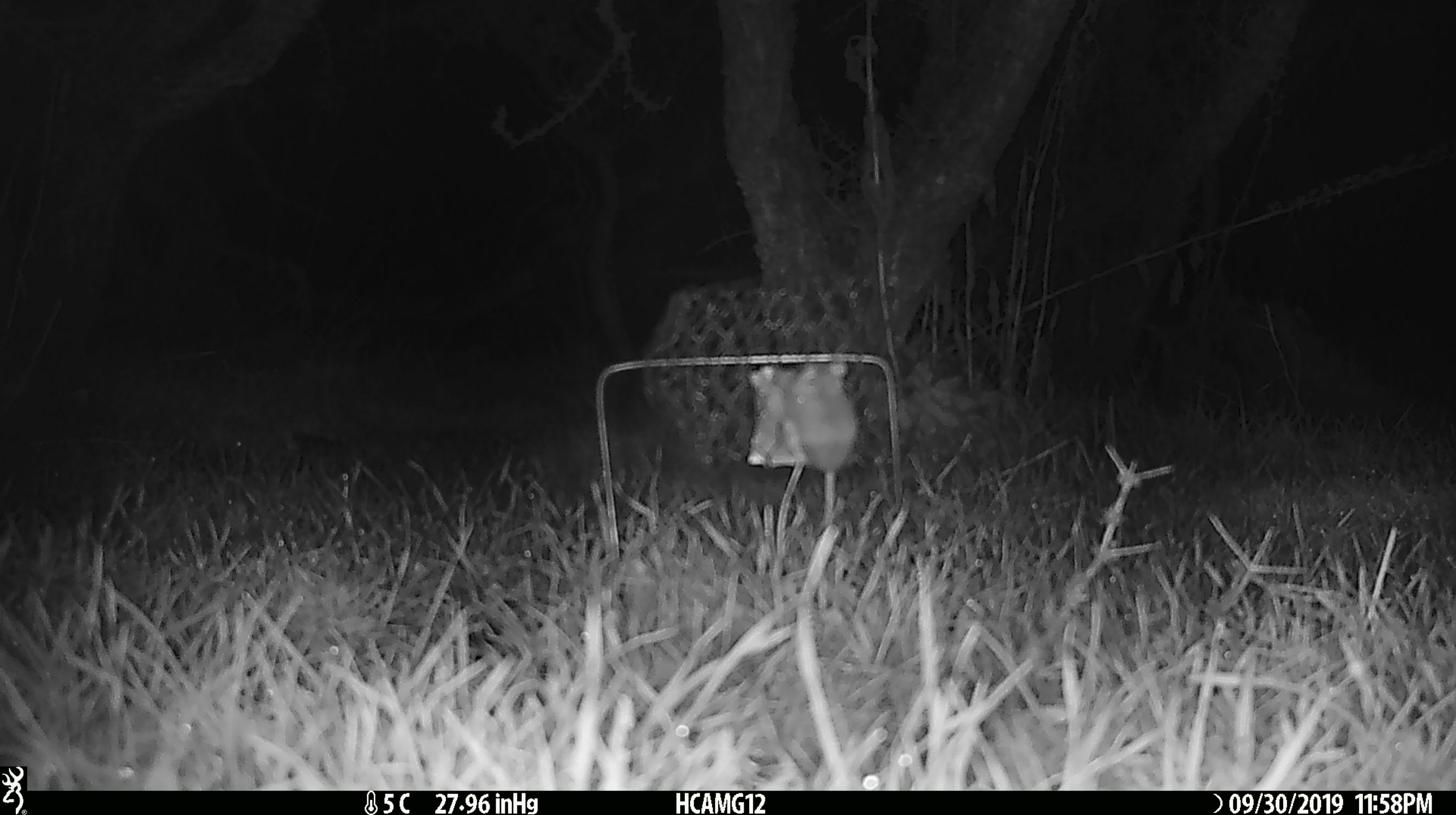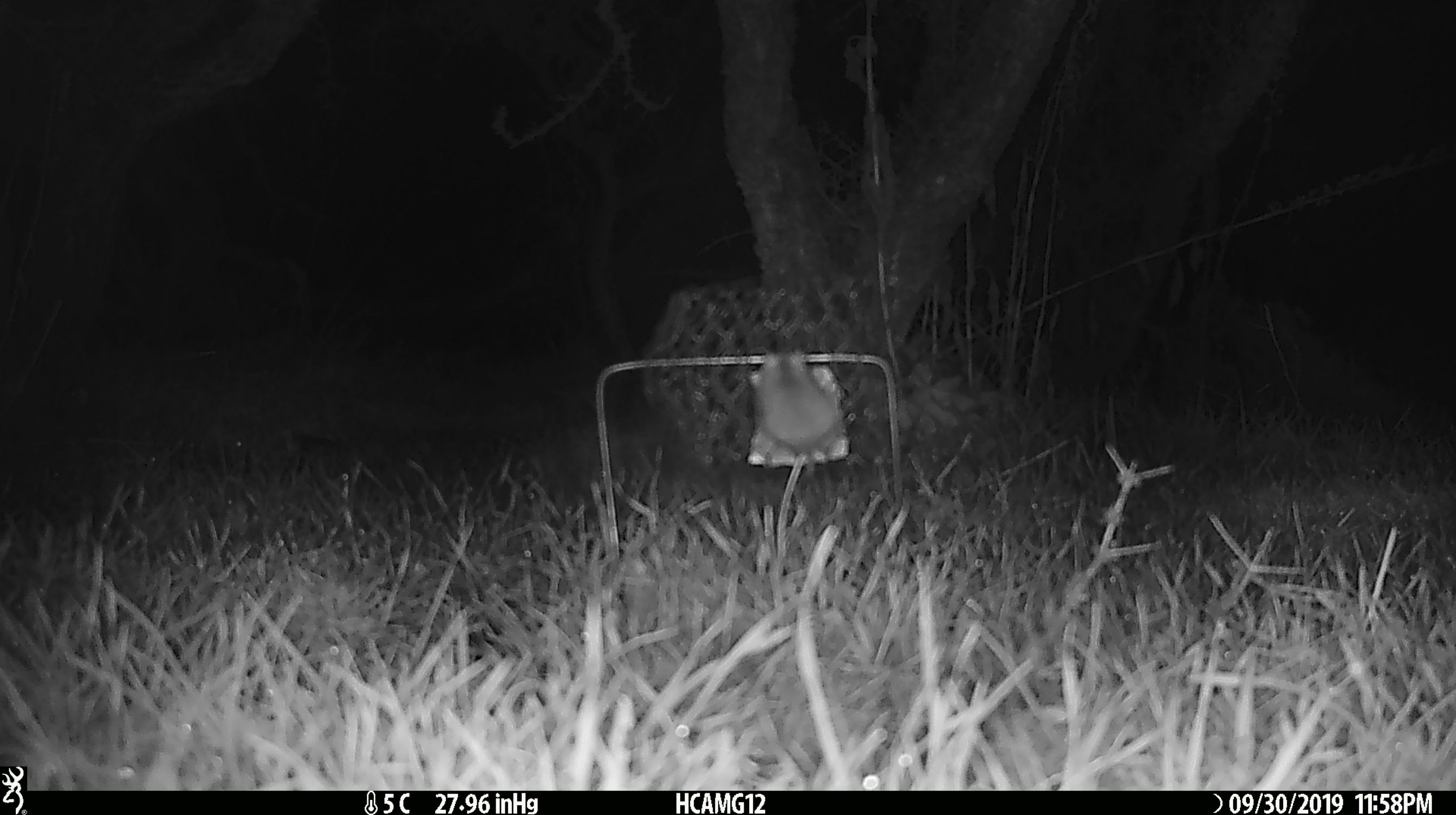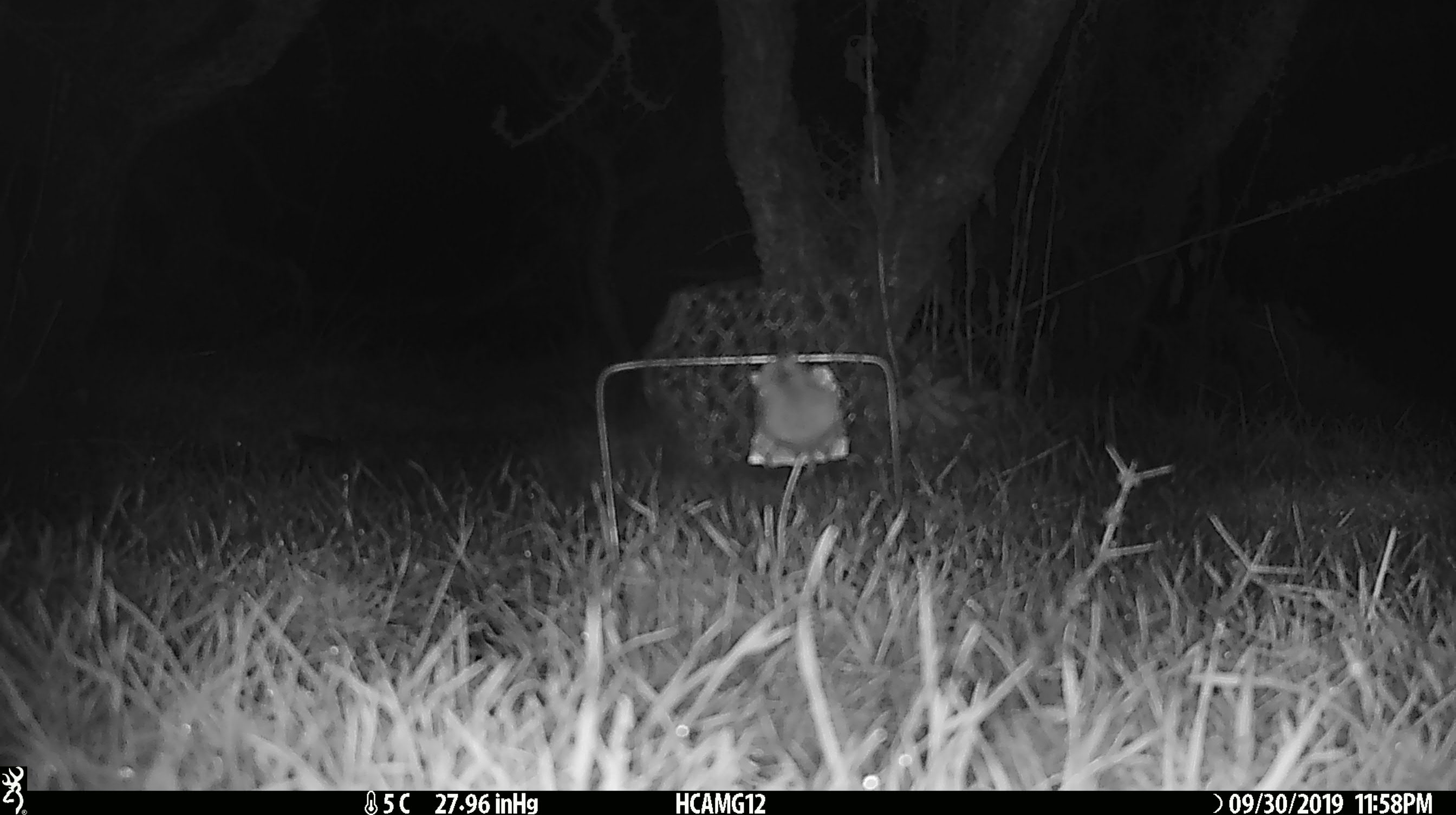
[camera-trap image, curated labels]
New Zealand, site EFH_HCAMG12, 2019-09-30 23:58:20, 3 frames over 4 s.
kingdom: Animalia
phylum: Chordata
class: Mammalia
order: Rodentia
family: Muridae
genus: Mus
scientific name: Mus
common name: mouse